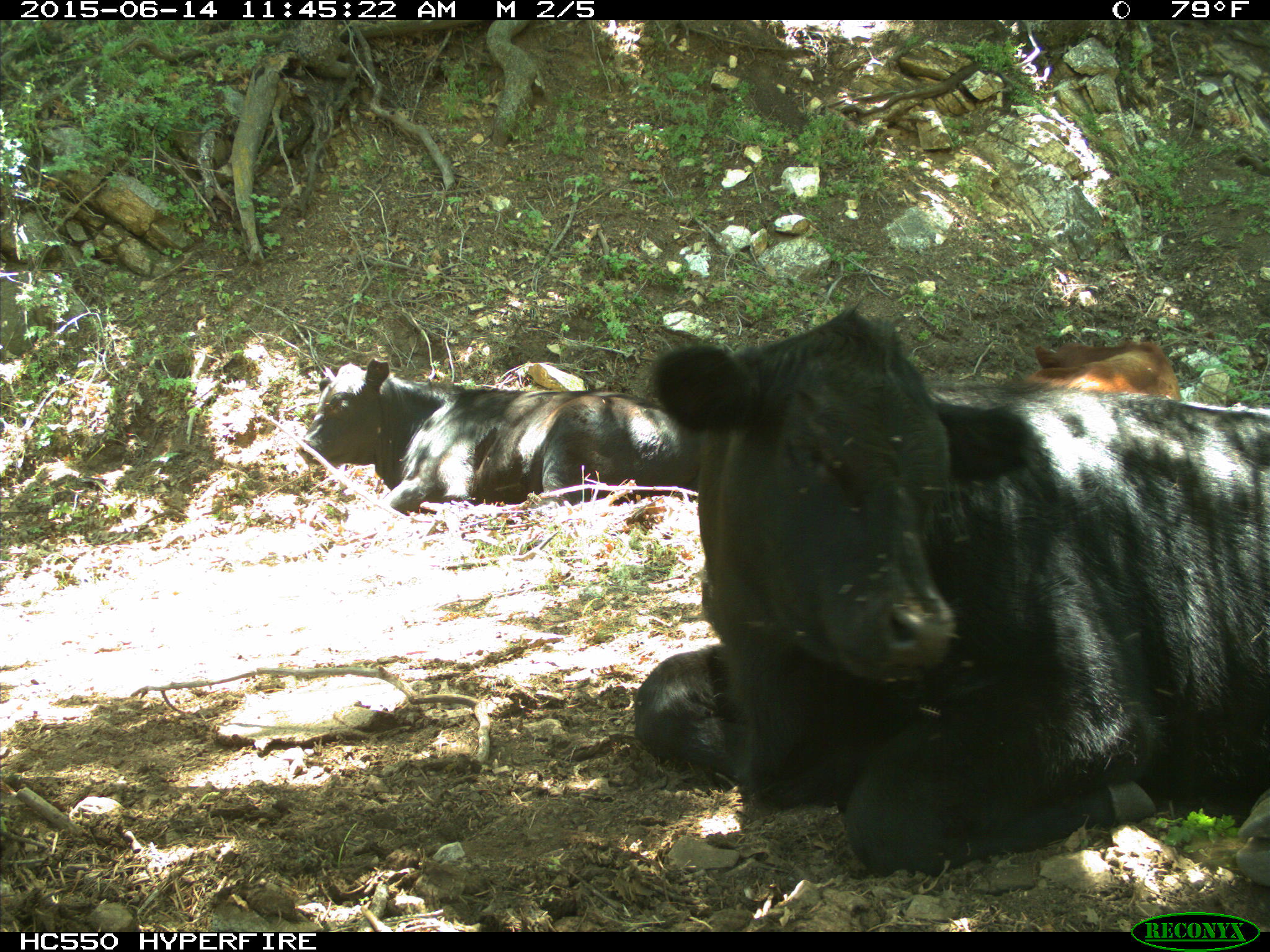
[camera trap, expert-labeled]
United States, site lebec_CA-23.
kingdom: Animalia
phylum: Chordata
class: Mammalia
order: Artiodactyla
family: Bovidae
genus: Bos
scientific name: Bos taurus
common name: domestic cow